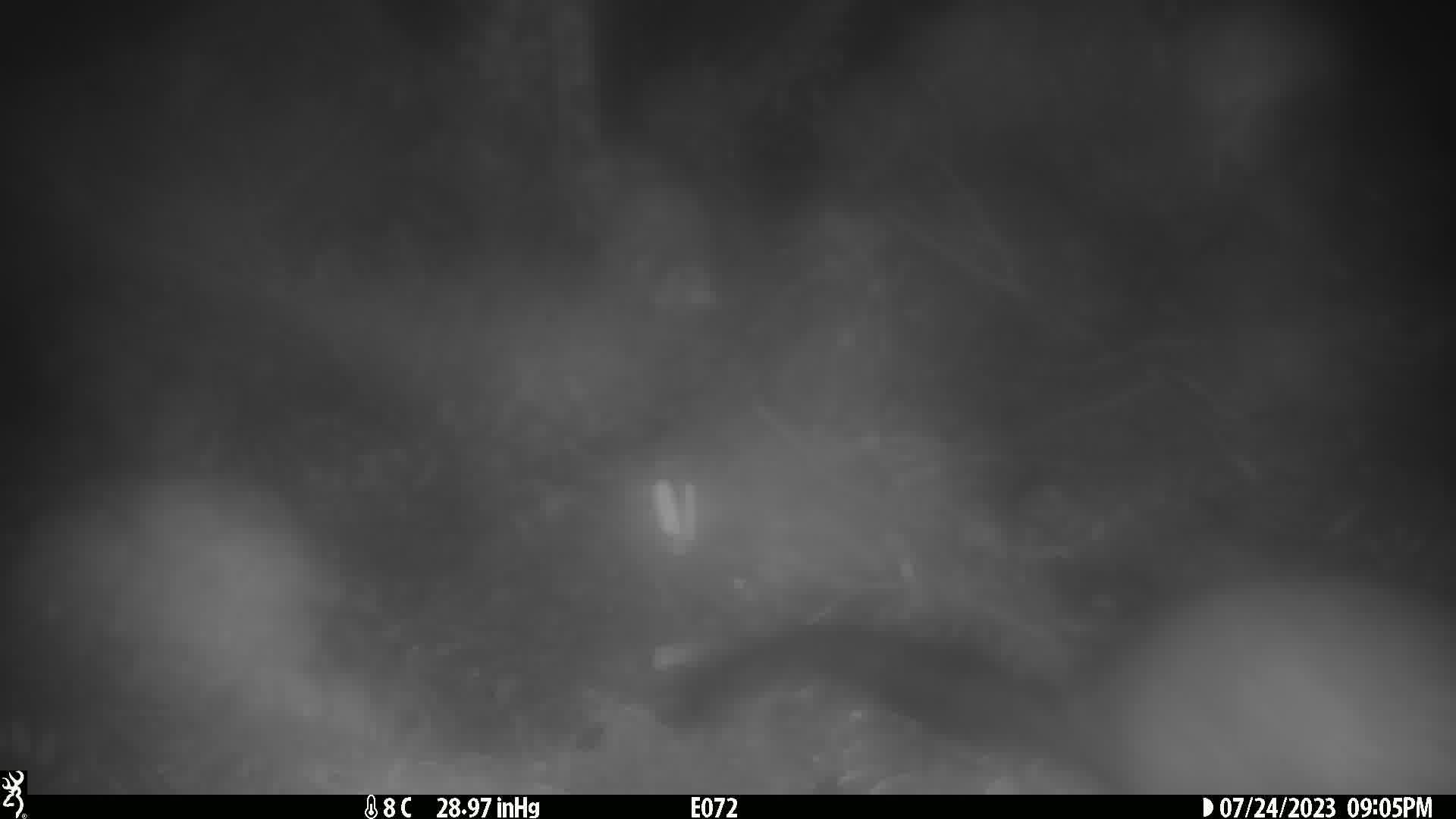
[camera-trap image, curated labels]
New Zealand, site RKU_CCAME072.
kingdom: Animalia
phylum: Chordata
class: Mammalia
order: Diprotodontia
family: Phalangeridae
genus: Trichosurus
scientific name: Trichosurus vulpecula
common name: common brushtail possum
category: possum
Possum (common brushtail possum) (Trichosurus vulpecula).